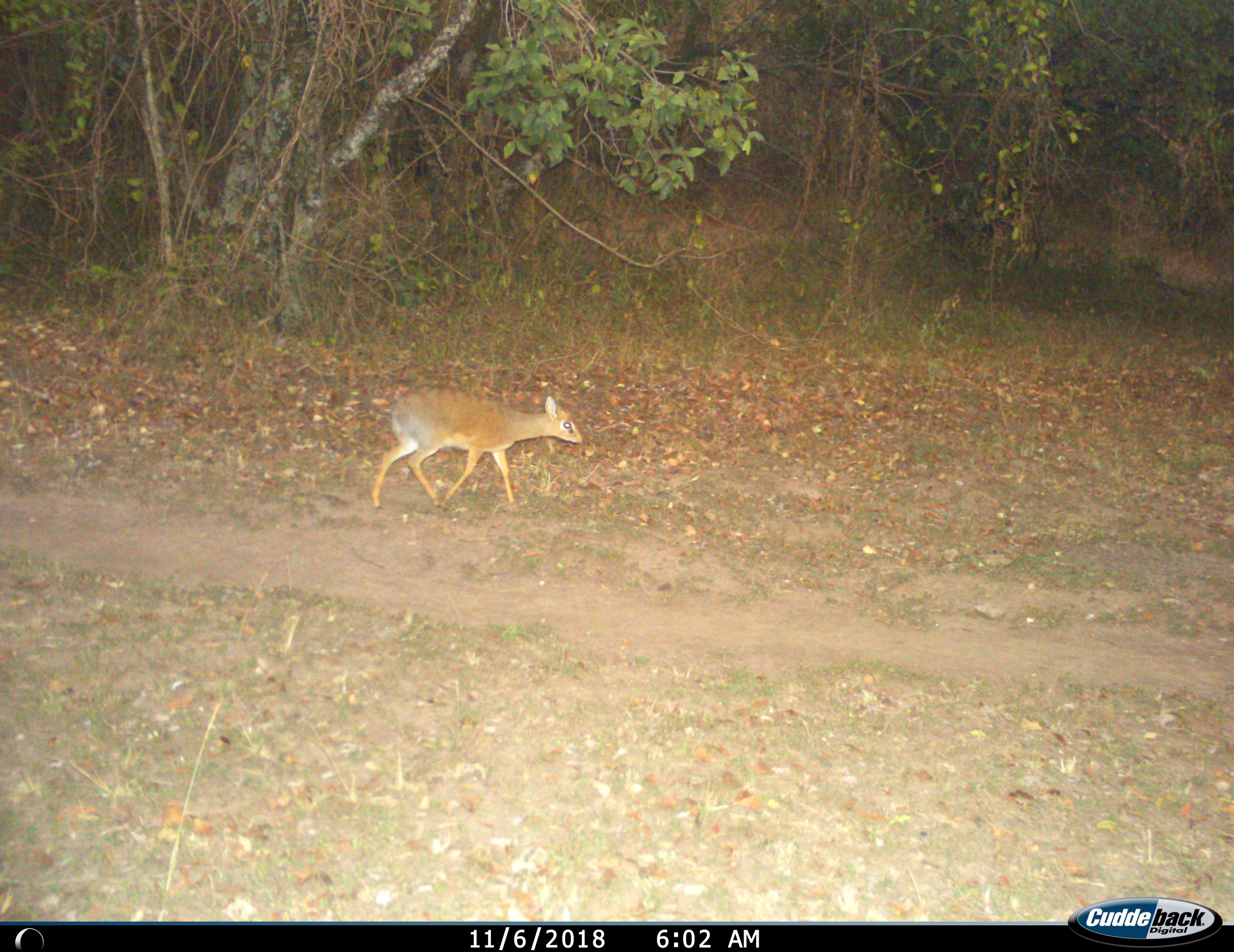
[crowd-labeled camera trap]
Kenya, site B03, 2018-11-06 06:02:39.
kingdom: Animalia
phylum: Chordata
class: Mammalia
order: Artiodactyla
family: Bovidae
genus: Madoqua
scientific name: Madoqua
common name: dikdik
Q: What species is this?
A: Dikdik (Madoqua).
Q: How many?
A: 1.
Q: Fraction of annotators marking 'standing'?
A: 0%.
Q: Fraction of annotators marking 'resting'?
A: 0%.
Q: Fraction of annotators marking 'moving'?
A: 100%.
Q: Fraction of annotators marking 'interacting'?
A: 0%.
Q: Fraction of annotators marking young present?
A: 0%.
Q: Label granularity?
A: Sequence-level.